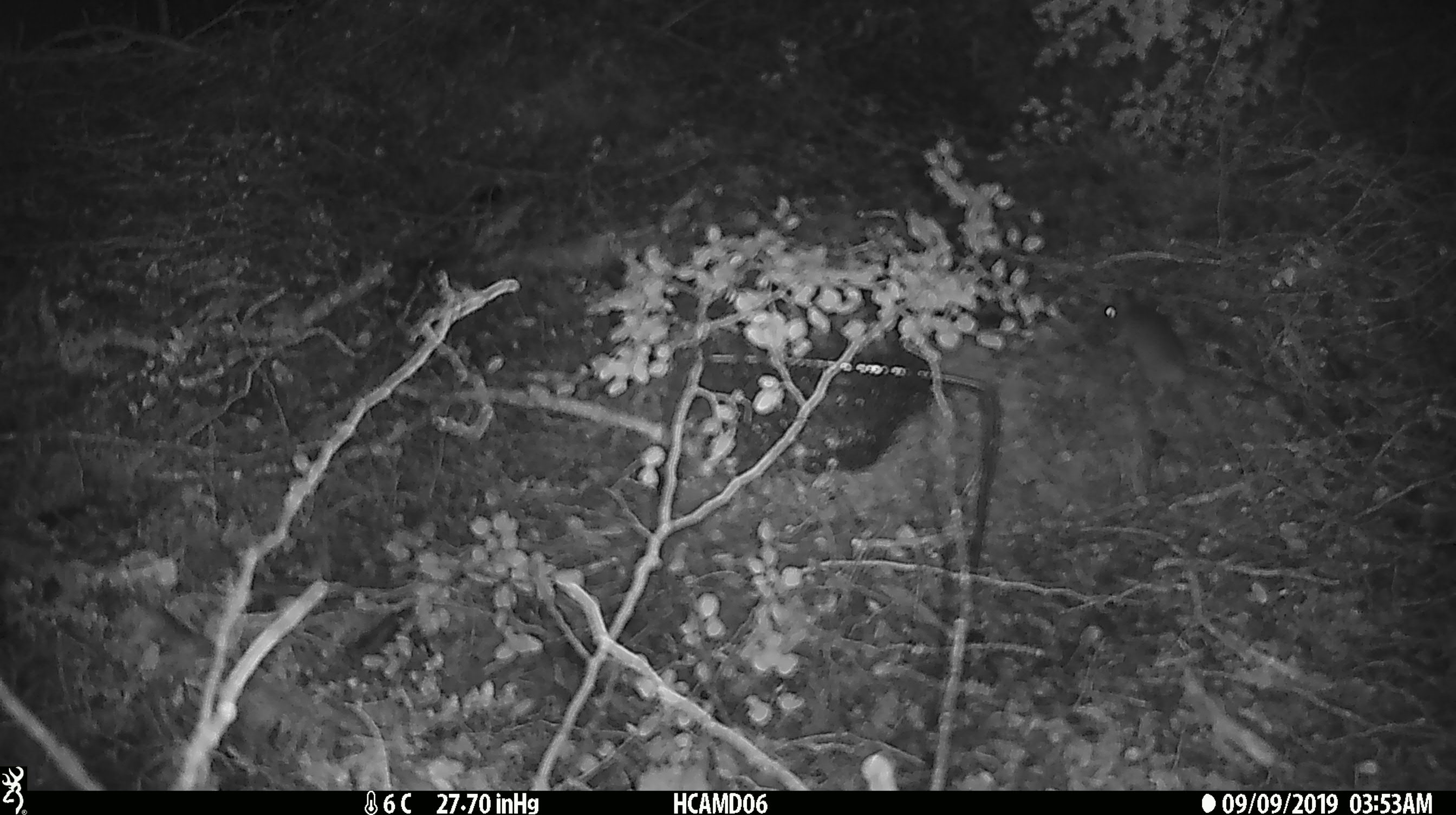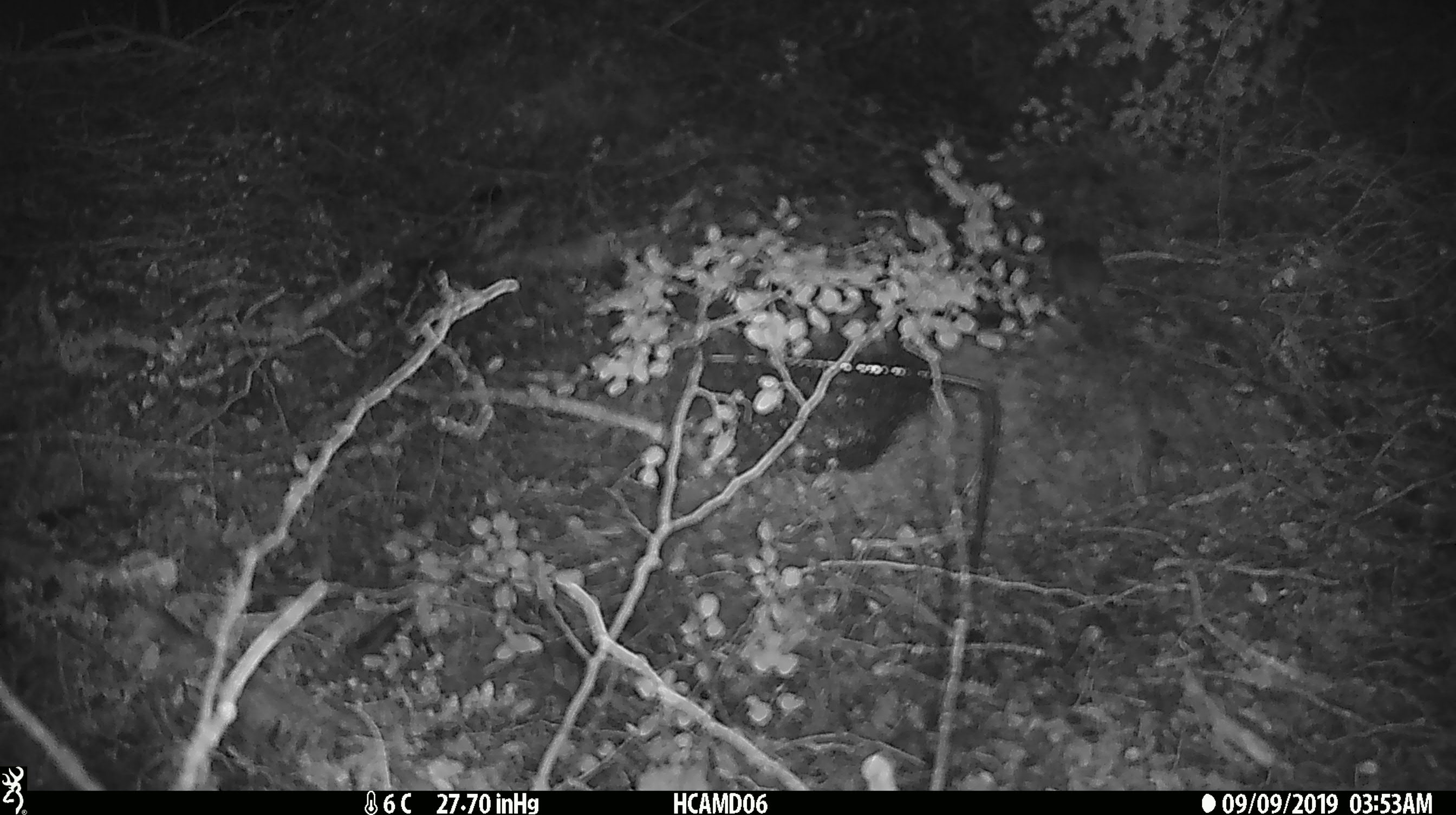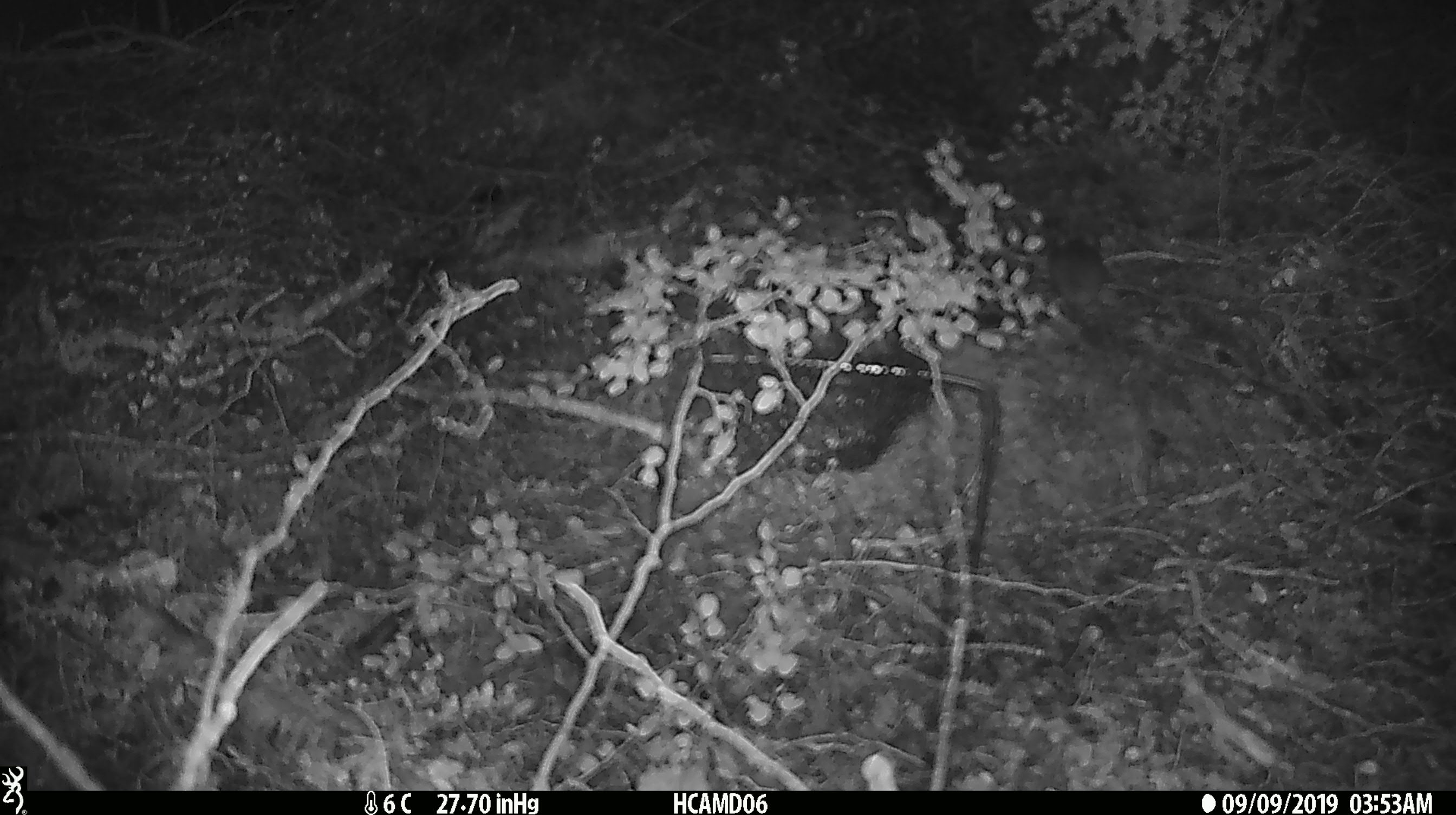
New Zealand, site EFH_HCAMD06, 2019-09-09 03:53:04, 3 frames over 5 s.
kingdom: Animalia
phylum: Chordata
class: Mammalia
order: Rodentia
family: Muridae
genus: Mus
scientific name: Mus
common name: mouse